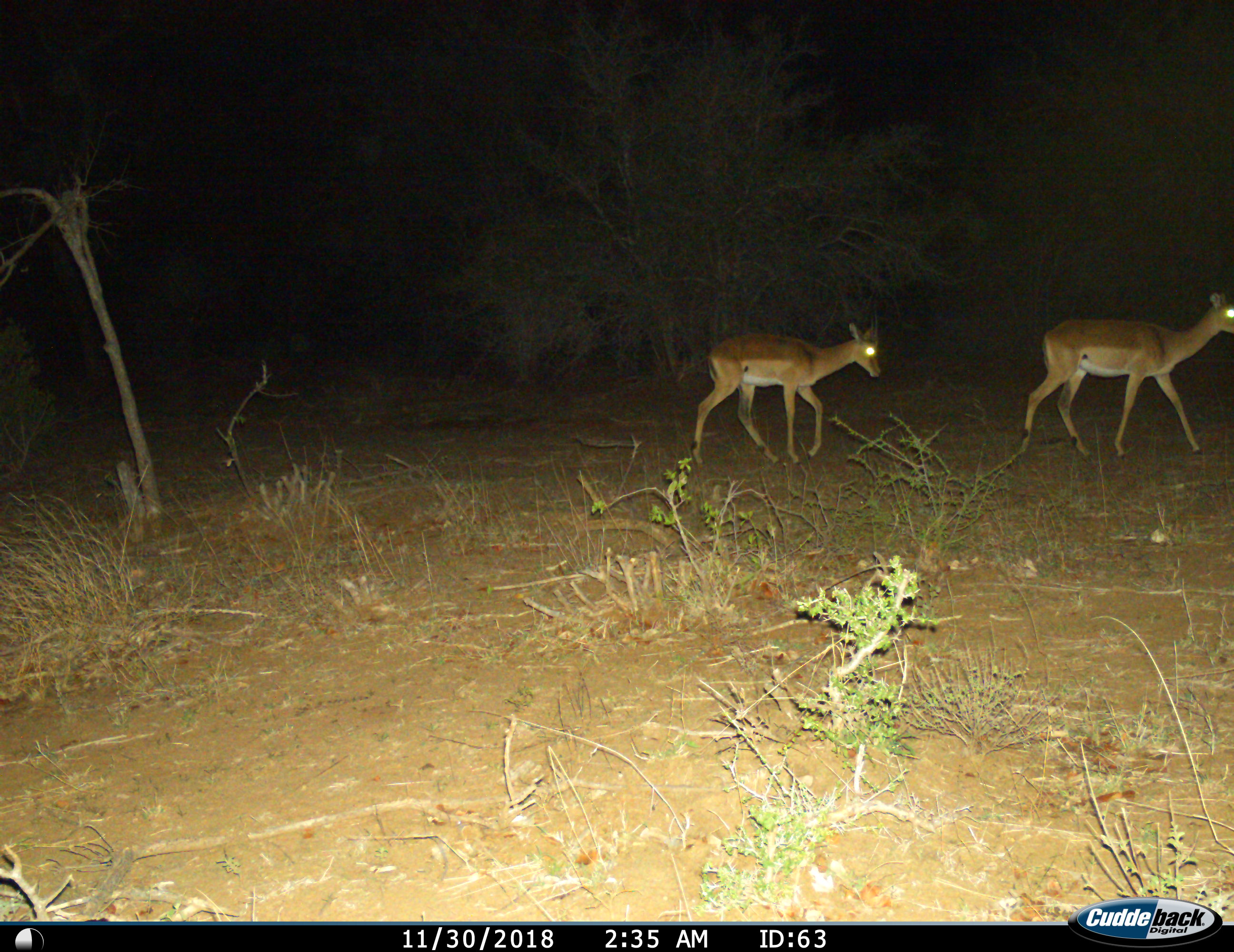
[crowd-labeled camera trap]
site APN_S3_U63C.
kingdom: Animalia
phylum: Chordata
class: Mammalia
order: Artiodactyla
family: Bovidae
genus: Aepyceros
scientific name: Aepyceros melampus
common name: impala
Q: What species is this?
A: Impala (Aepyceros melampus).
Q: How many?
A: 2.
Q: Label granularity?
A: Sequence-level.